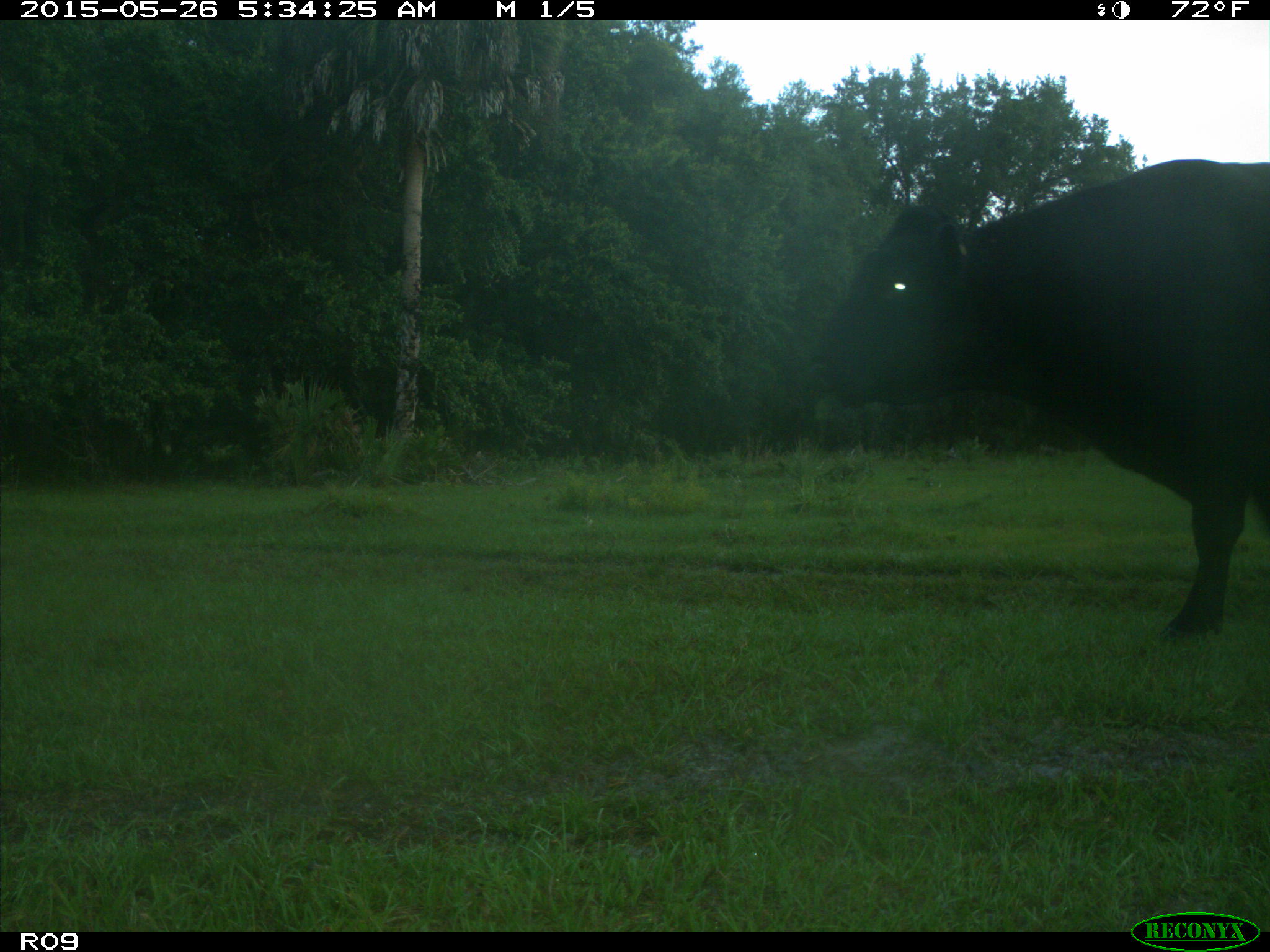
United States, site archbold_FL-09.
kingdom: Animalia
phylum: Chordata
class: Mammalia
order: Artiodactyla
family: Bovidae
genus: Bos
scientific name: Bos taurus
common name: domestic cow